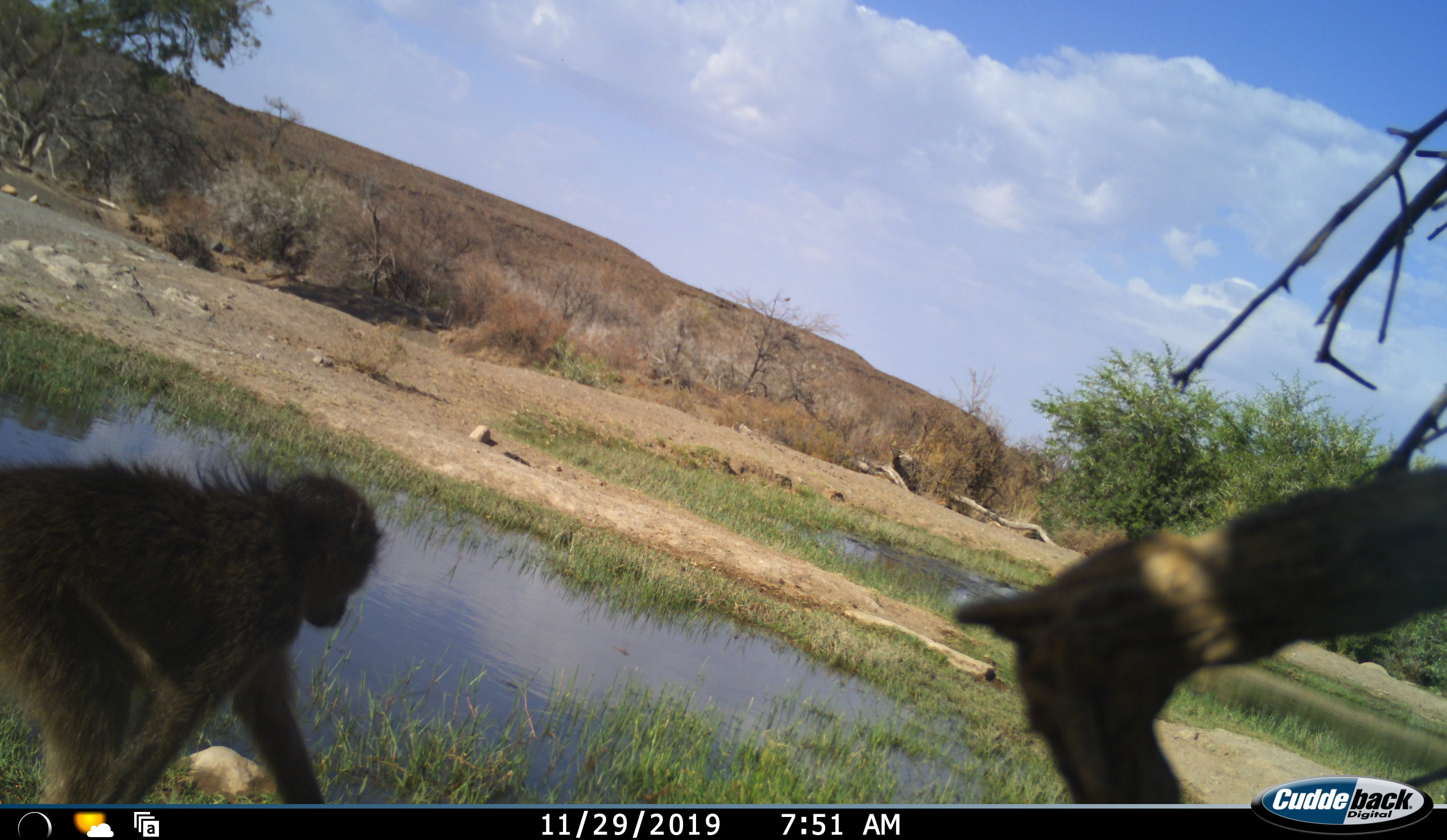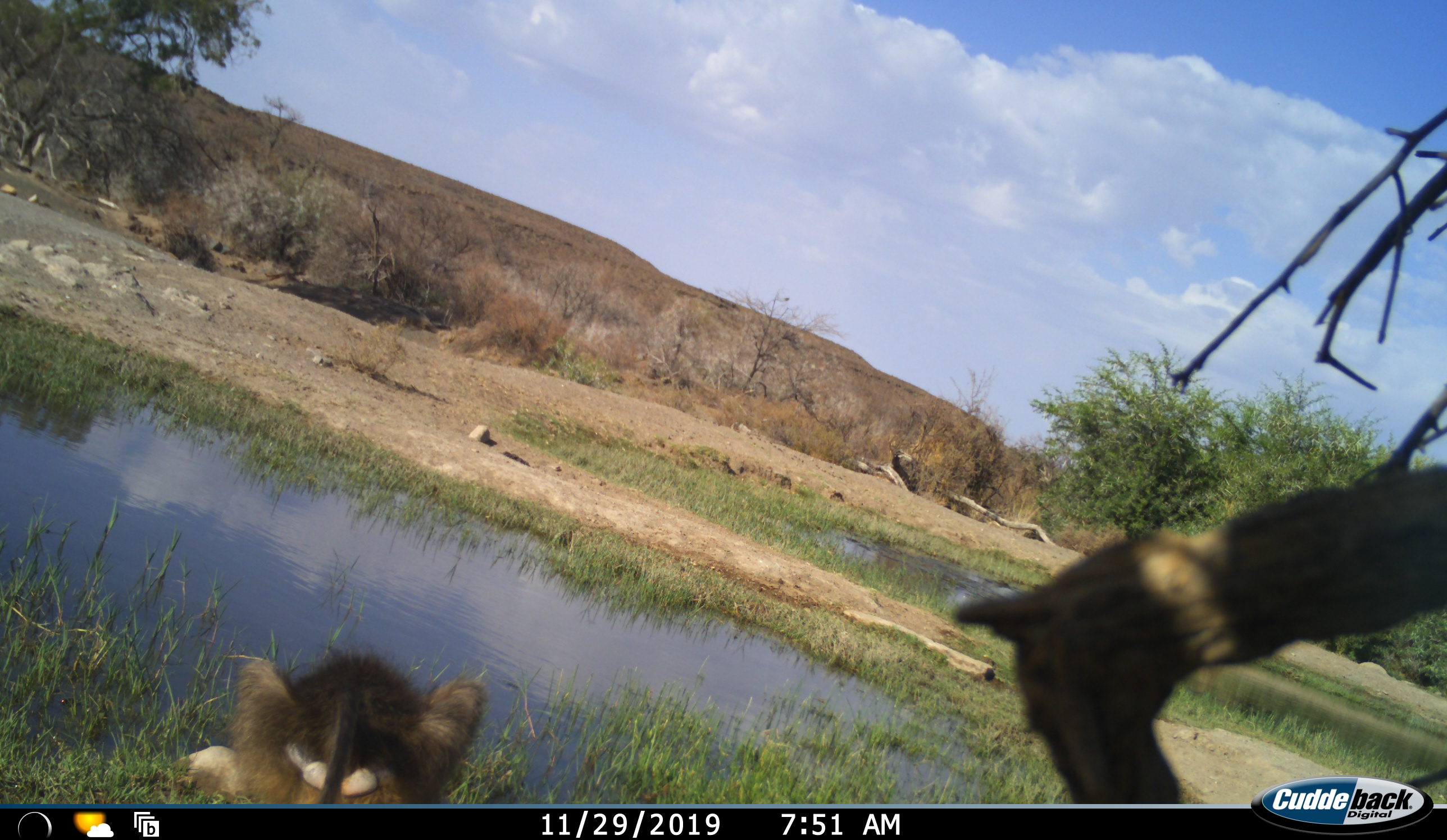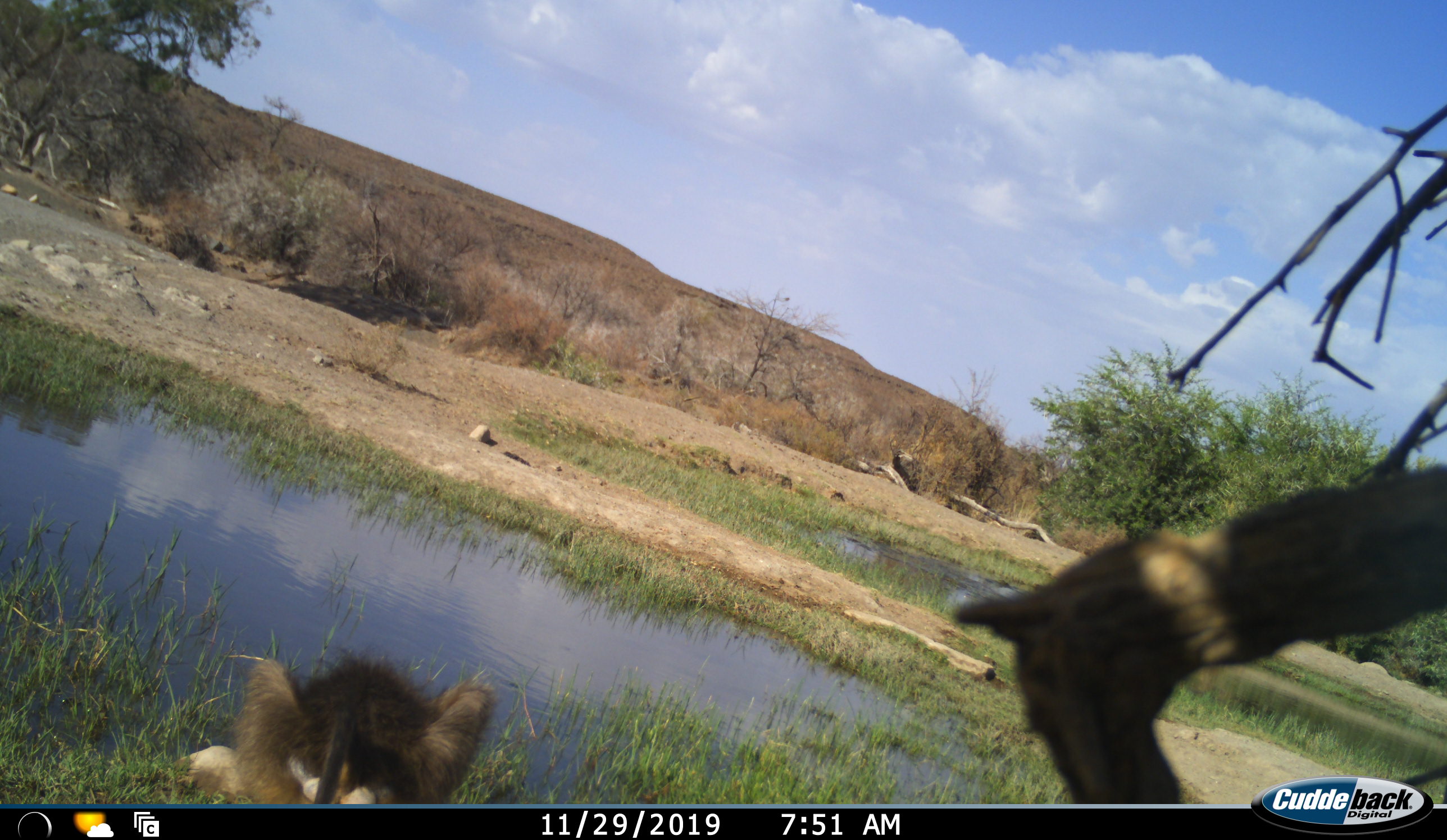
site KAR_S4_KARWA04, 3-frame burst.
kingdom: Animalia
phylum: Chordata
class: Mammalia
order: Primates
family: Cercopithecidae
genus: Papio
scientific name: Papio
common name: baboon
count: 1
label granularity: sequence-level